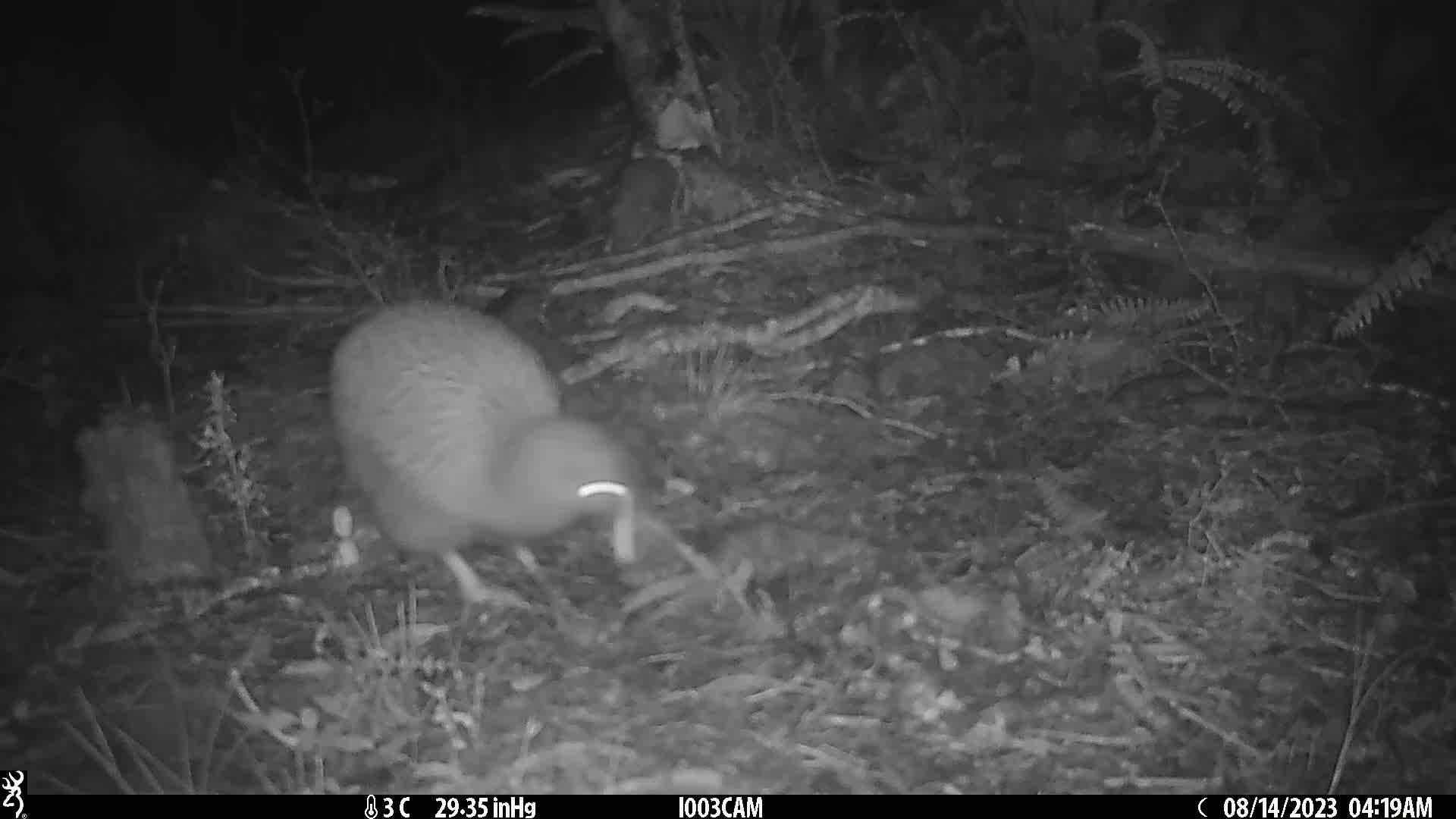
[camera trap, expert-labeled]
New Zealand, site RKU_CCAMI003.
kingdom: Animalia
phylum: Chordata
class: Aves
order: Apterygiformes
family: Apterygidae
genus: Apteryx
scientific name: Apteryx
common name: kiwi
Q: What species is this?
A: Kiwi (Apteryx).